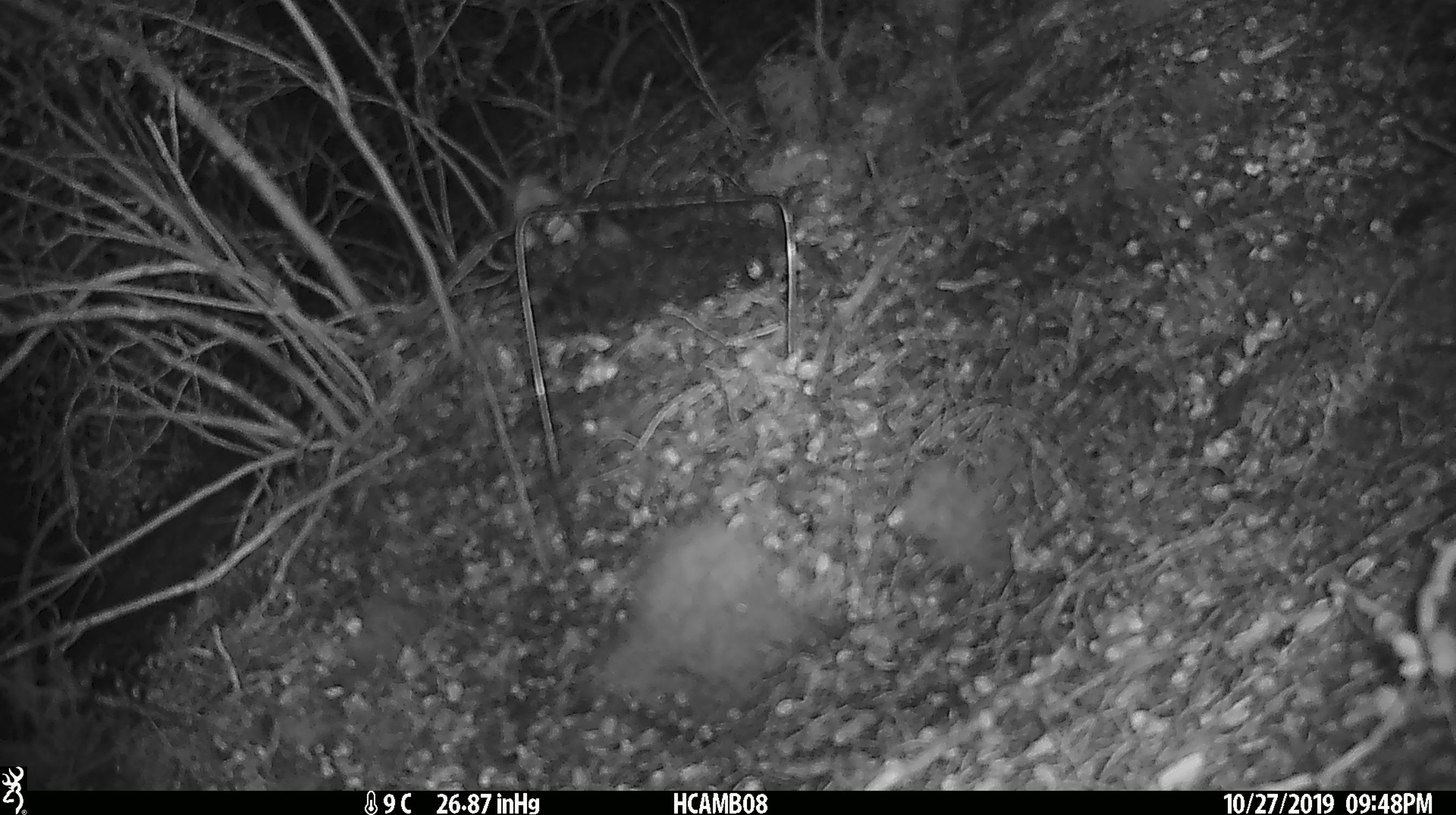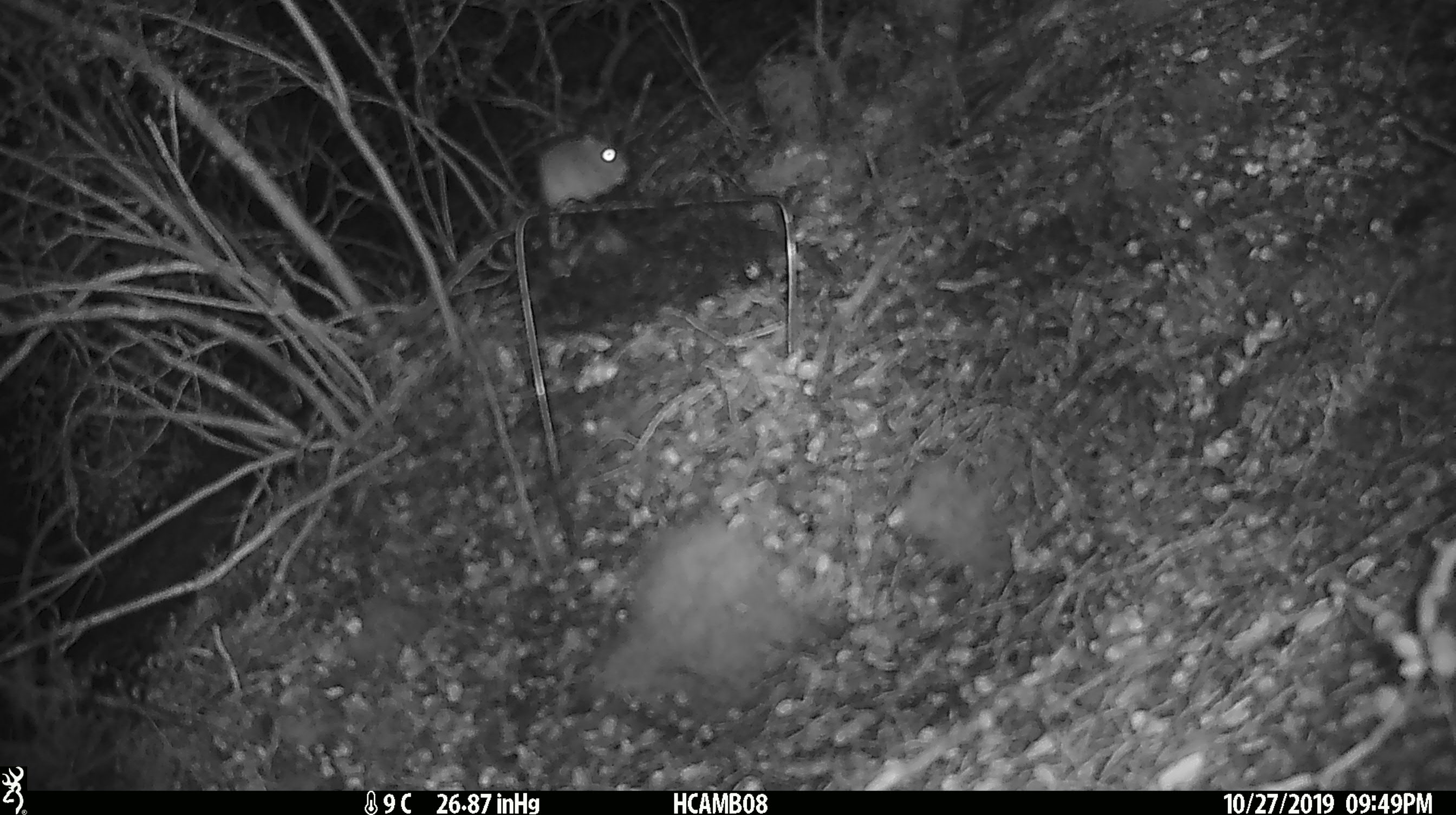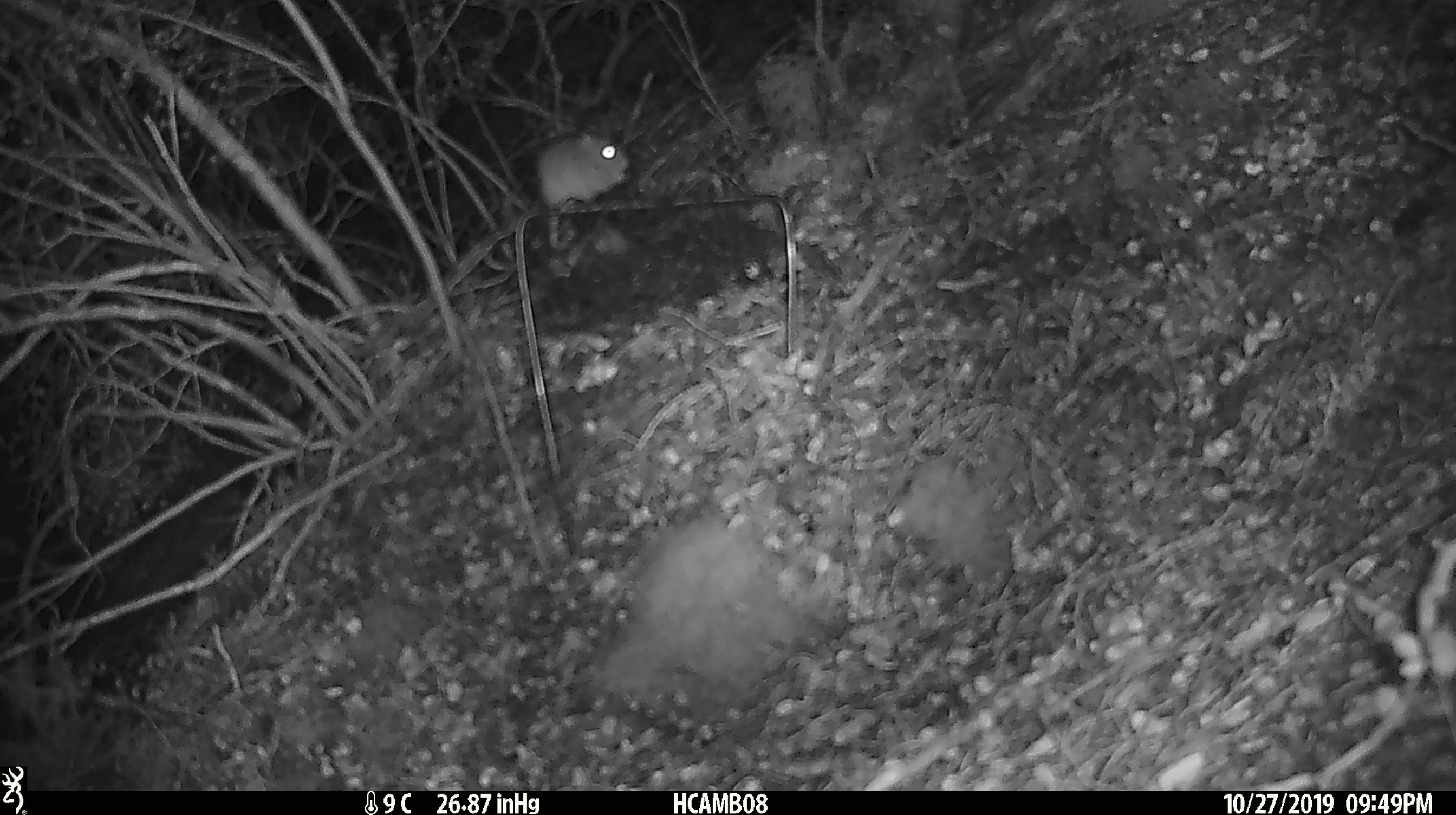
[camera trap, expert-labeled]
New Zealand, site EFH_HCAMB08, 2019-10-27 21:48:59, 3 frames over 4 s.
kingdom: Animalia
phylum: Chordata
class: Mammalia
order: Rodentia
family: Muridae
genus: Mus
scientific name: Mus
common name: mouse